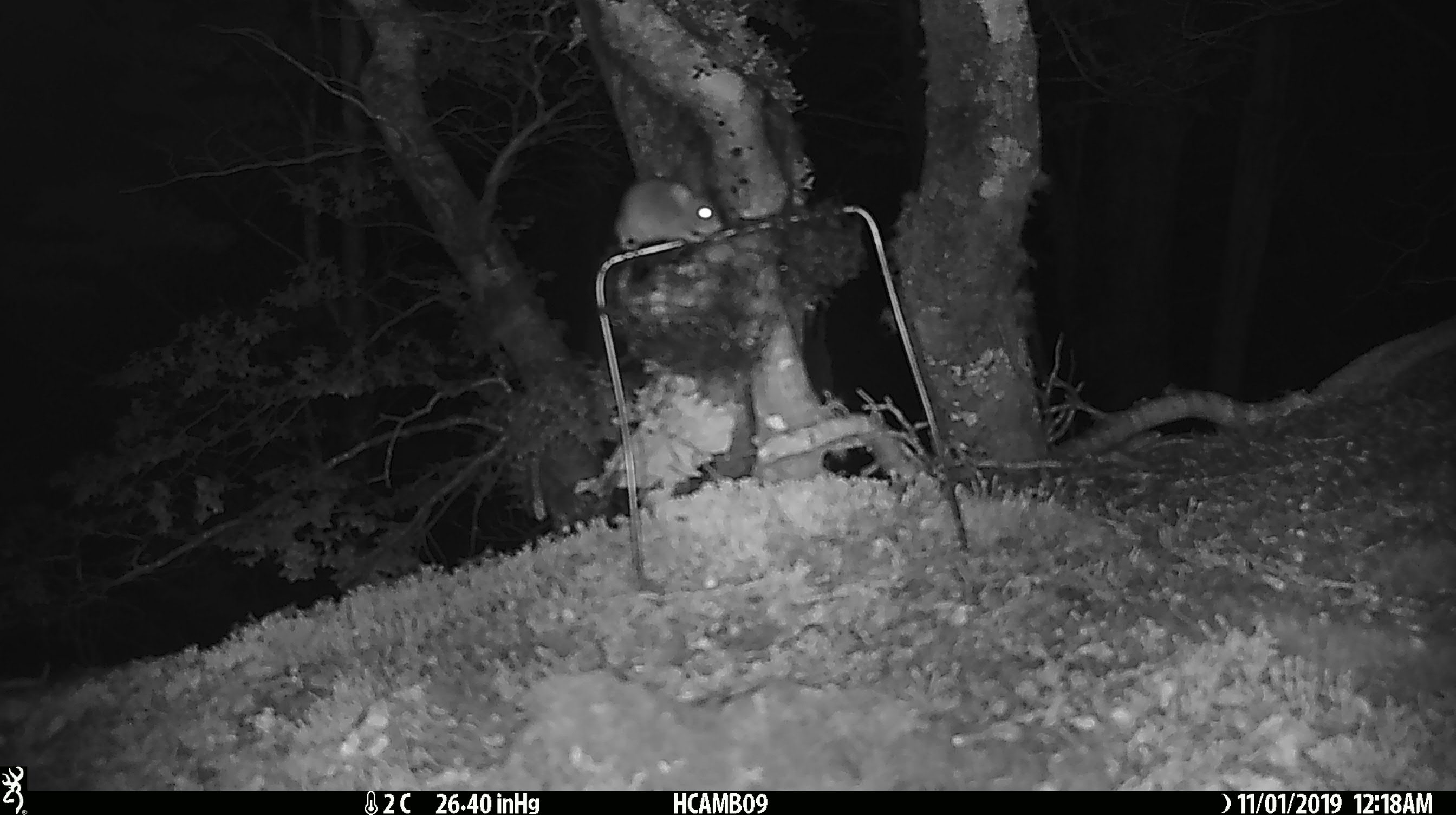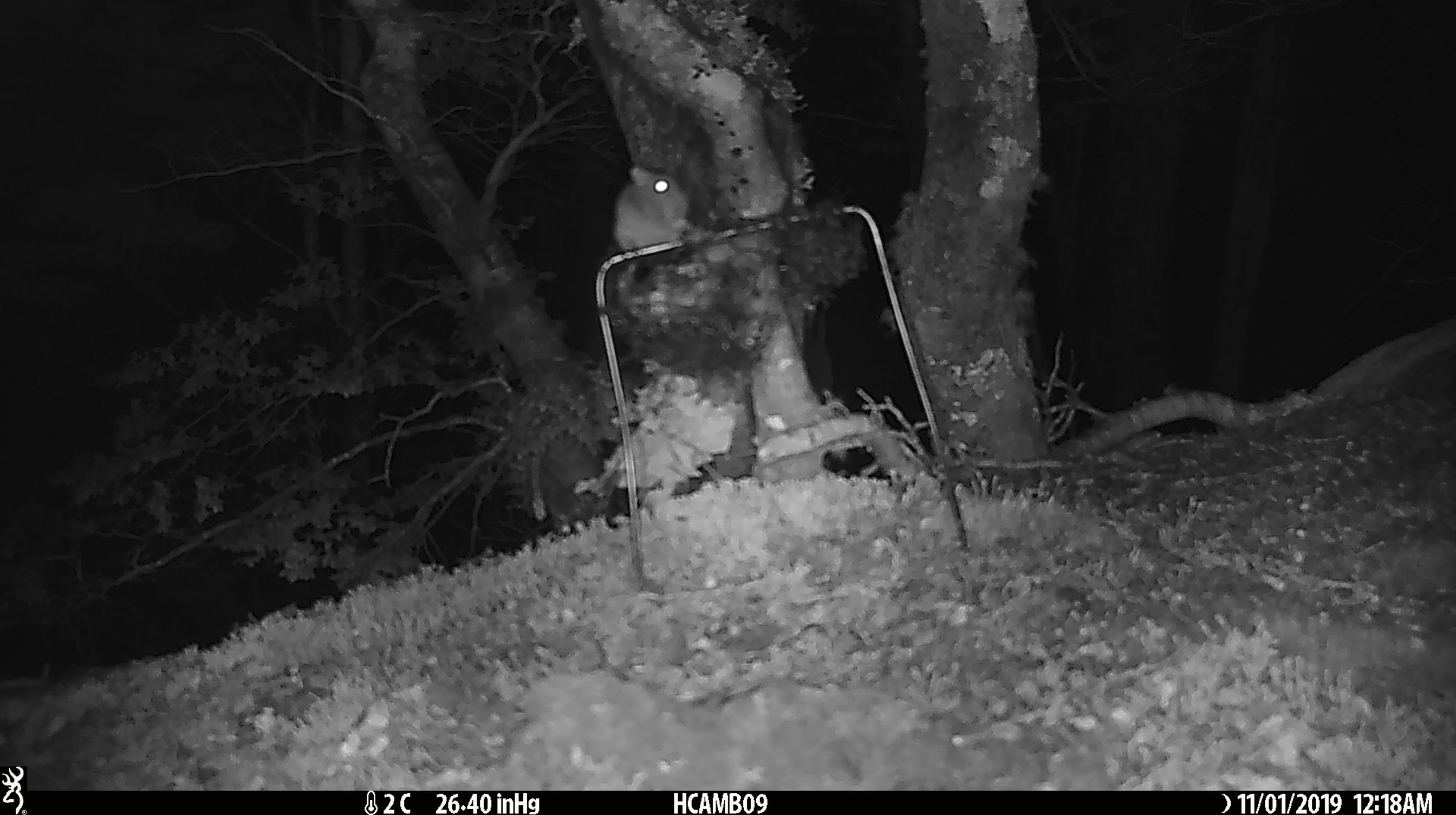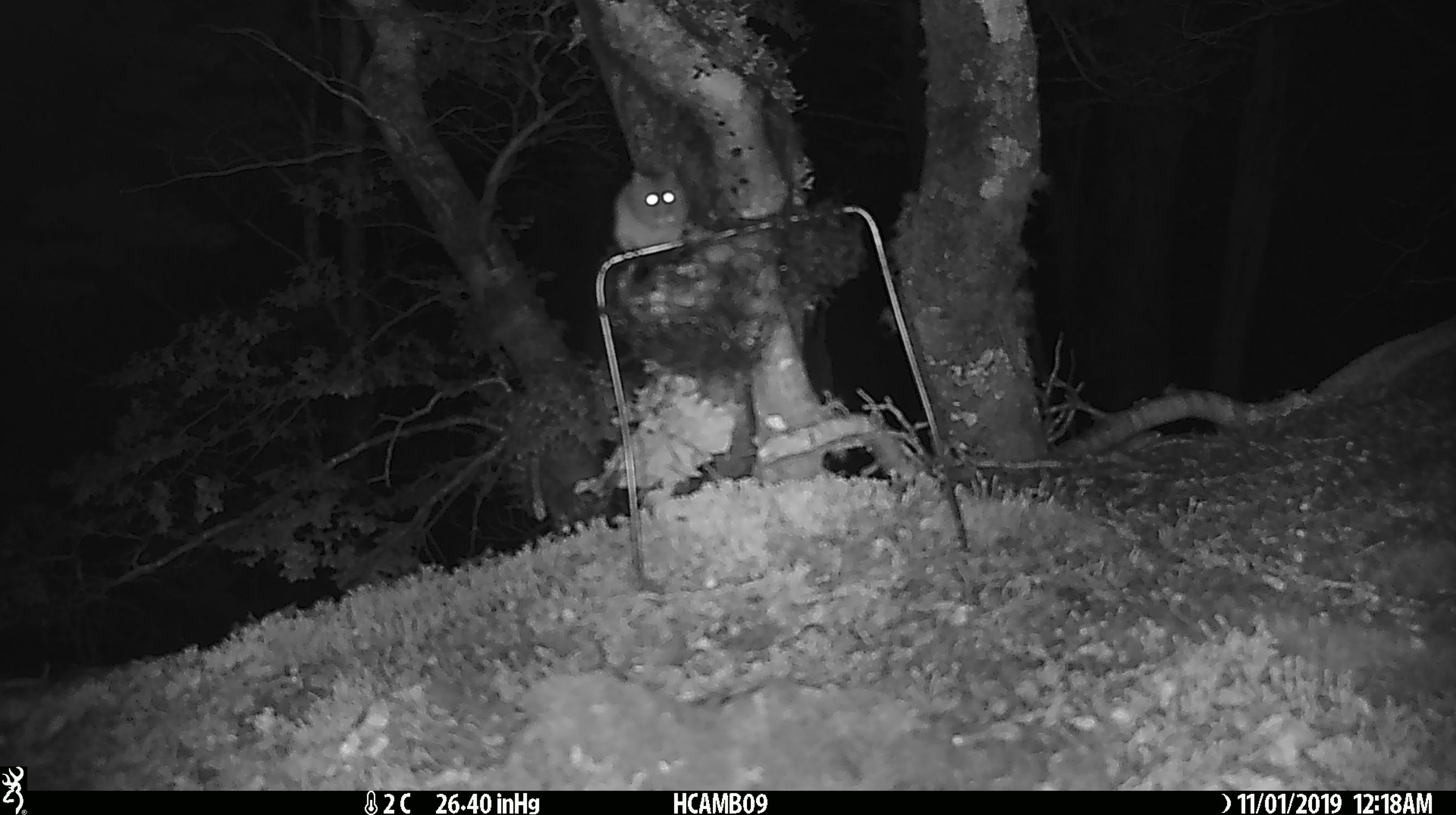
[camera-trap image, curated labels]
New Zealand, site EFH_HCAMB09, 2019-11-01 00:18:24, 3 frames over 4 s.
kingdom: Animalia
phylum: Chordata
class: Mammalia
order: Rodentia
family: Muridae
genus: Mus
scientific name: Mus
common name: mouse